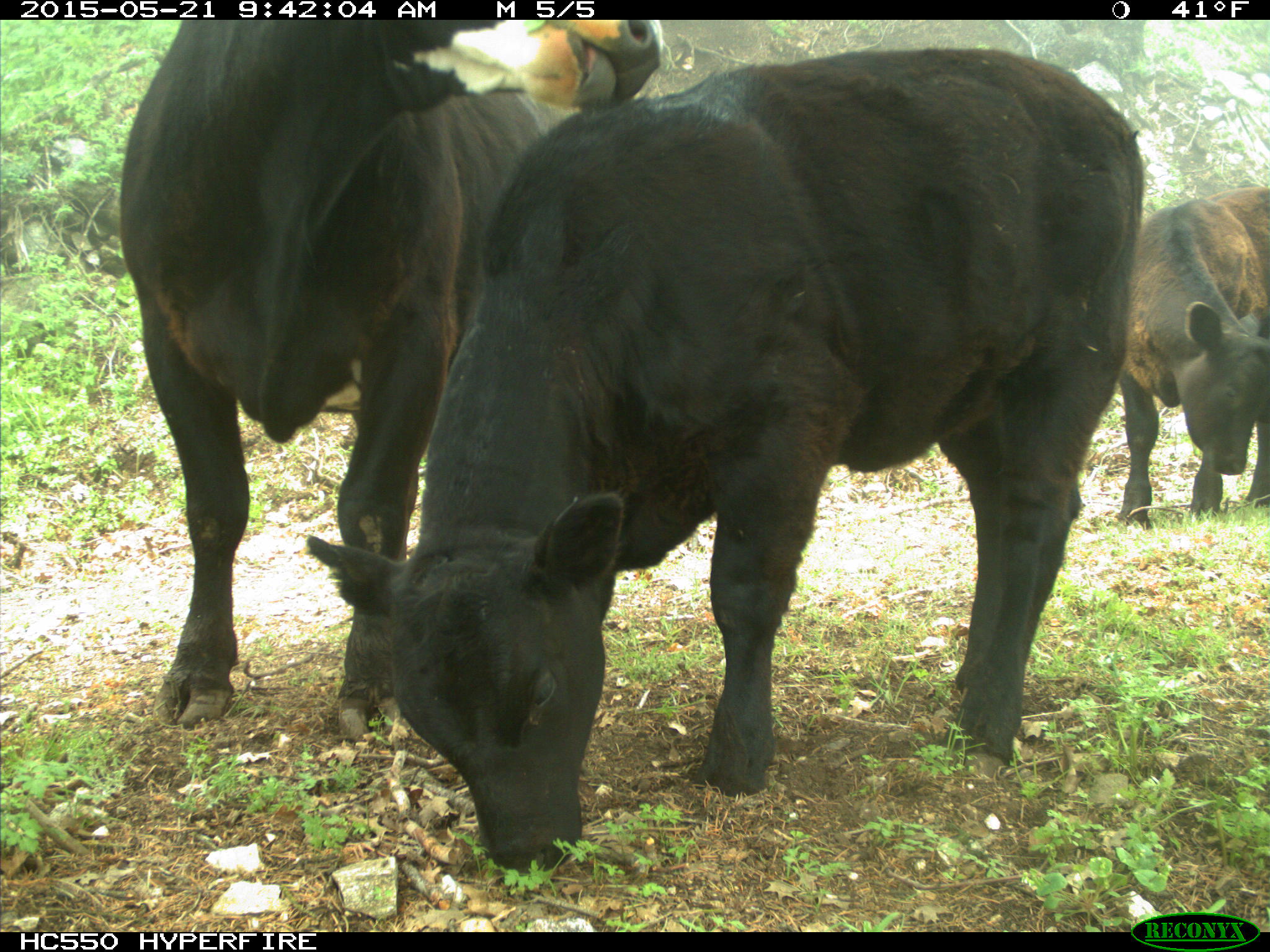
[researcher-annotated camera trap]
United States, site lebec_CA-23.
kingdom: Animalia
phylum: Chordata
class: Mammalia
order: Artiodactyla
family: Bovidae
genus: Bos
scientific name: Bos taurus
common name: domestic cow